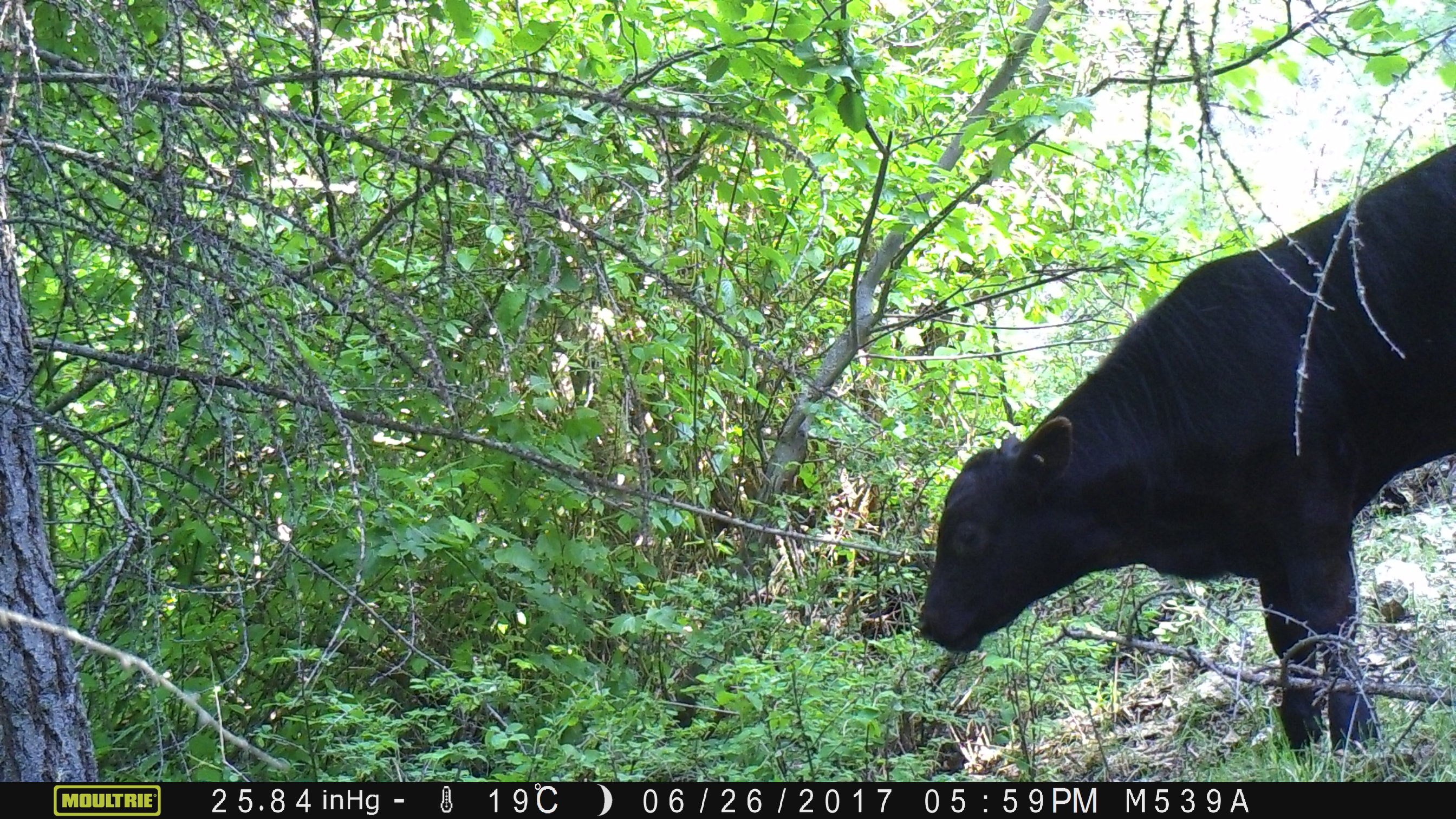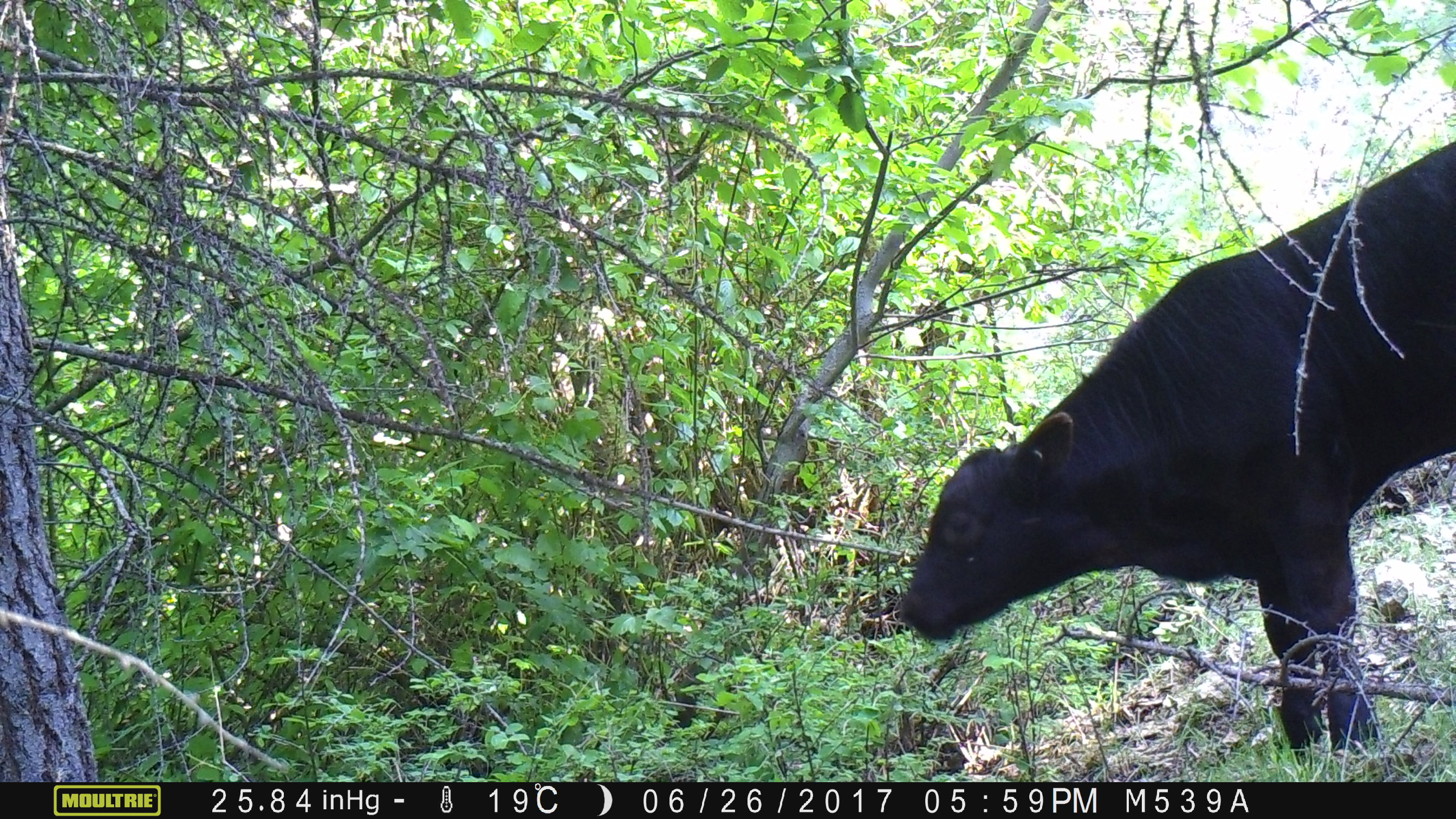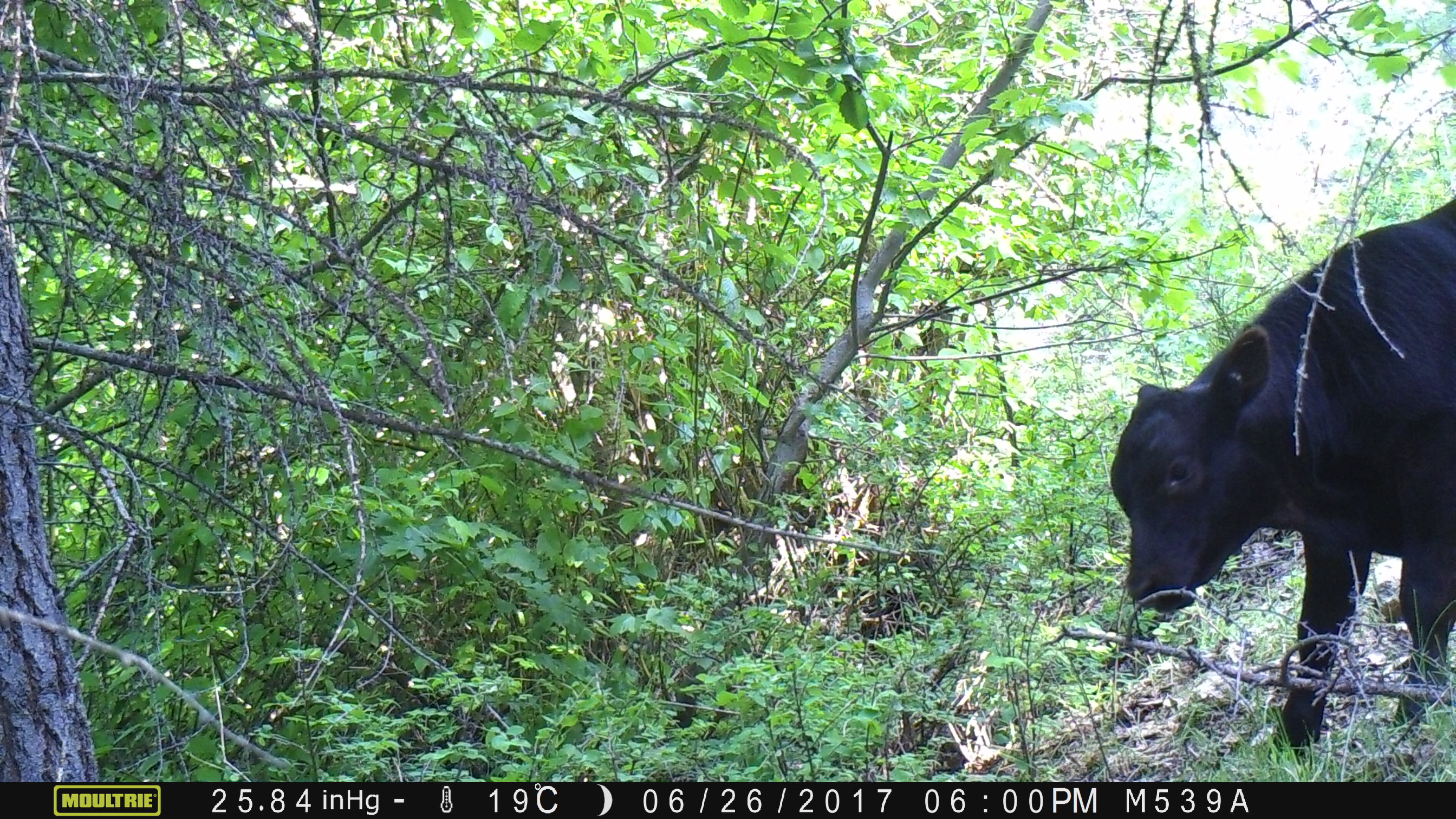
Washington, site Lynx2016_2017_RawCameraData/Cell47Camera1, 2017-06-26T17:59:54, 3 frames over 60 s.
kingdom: Animalia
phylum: Chordata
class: Mammalia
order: Artiodactyla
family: Bovidae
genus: Bos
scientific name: Bos taurus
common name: domestic cattle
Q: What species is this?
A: Domestic cattle (Bos taurus).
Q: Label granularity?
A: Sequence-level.